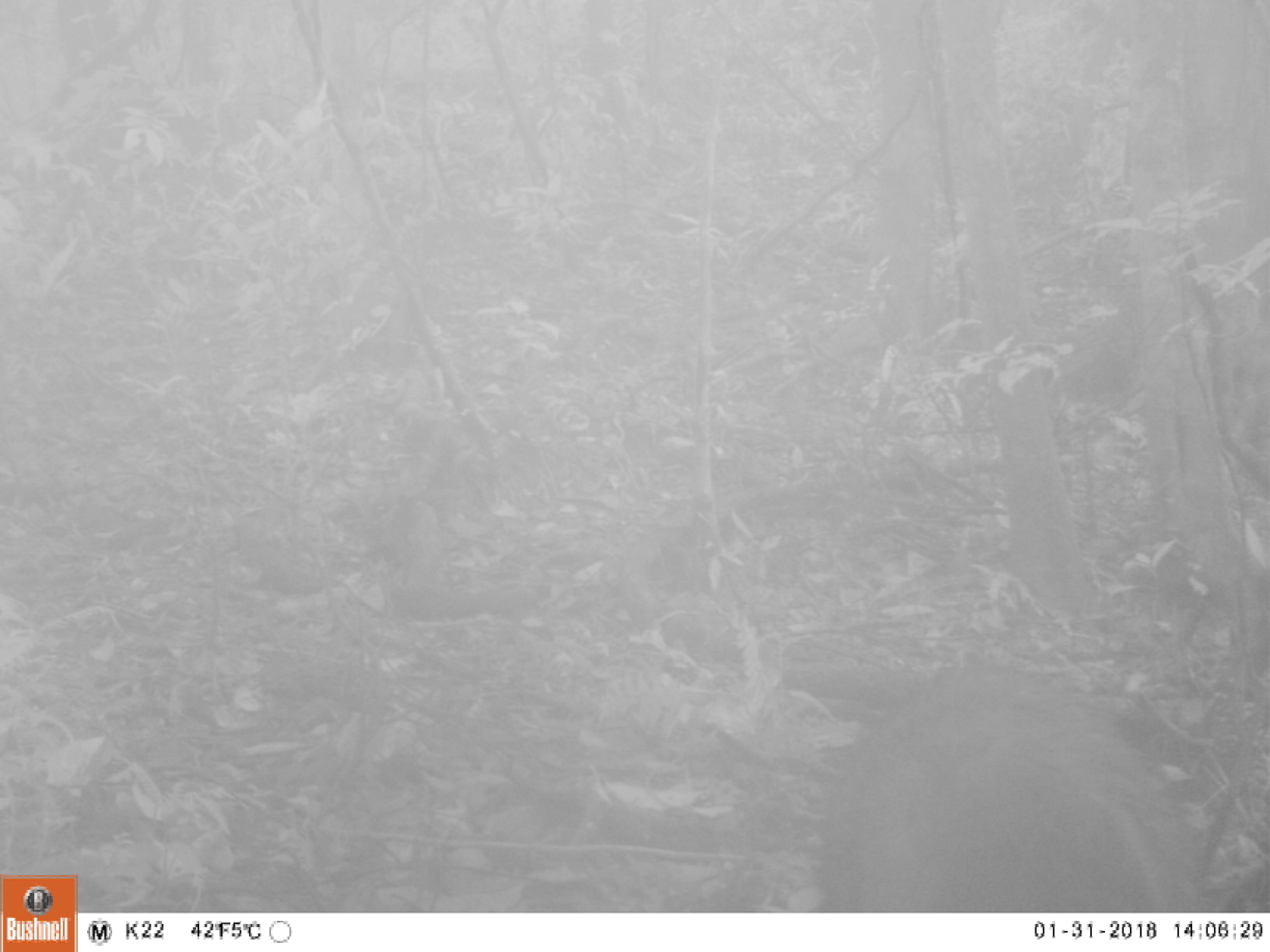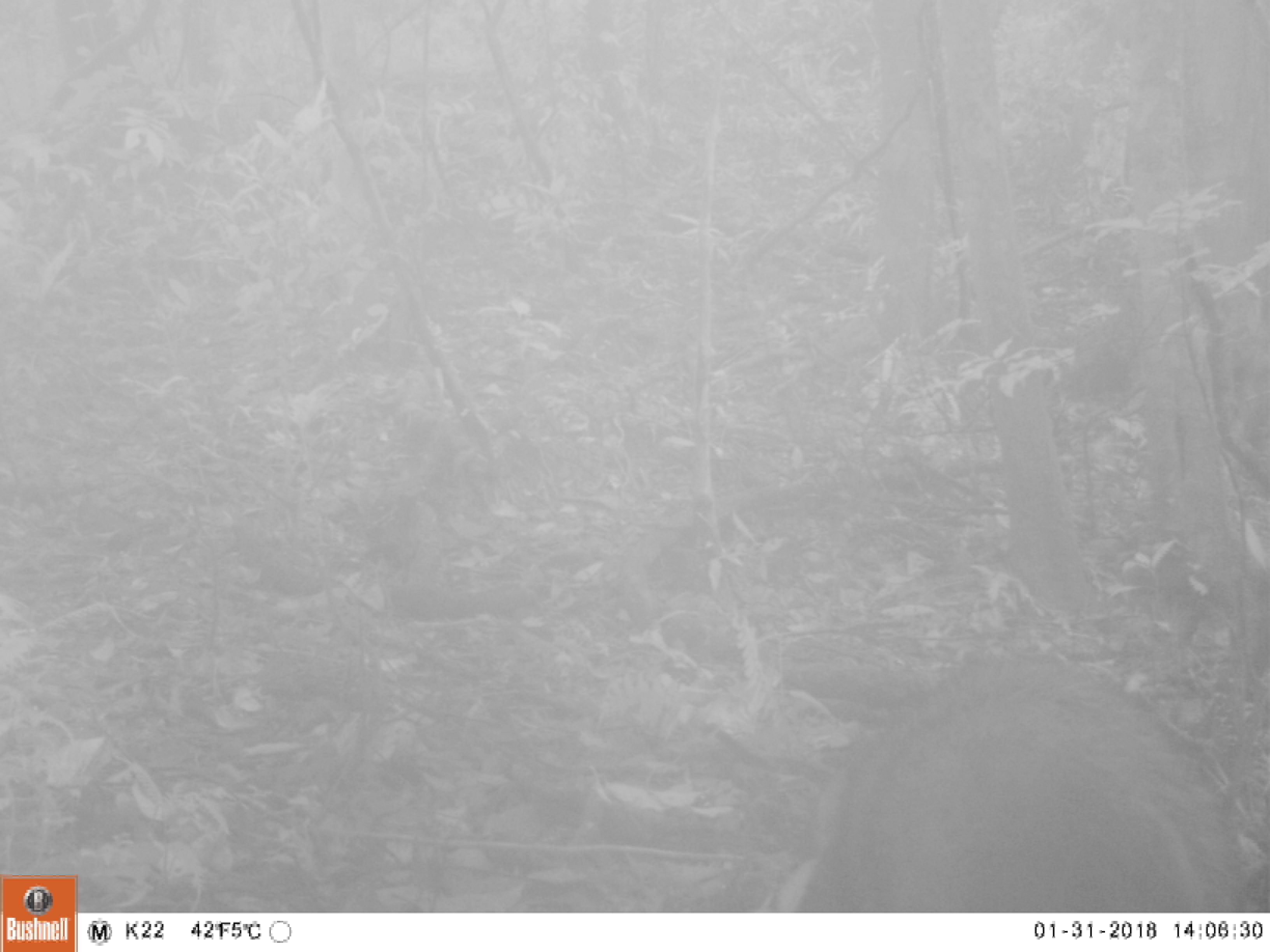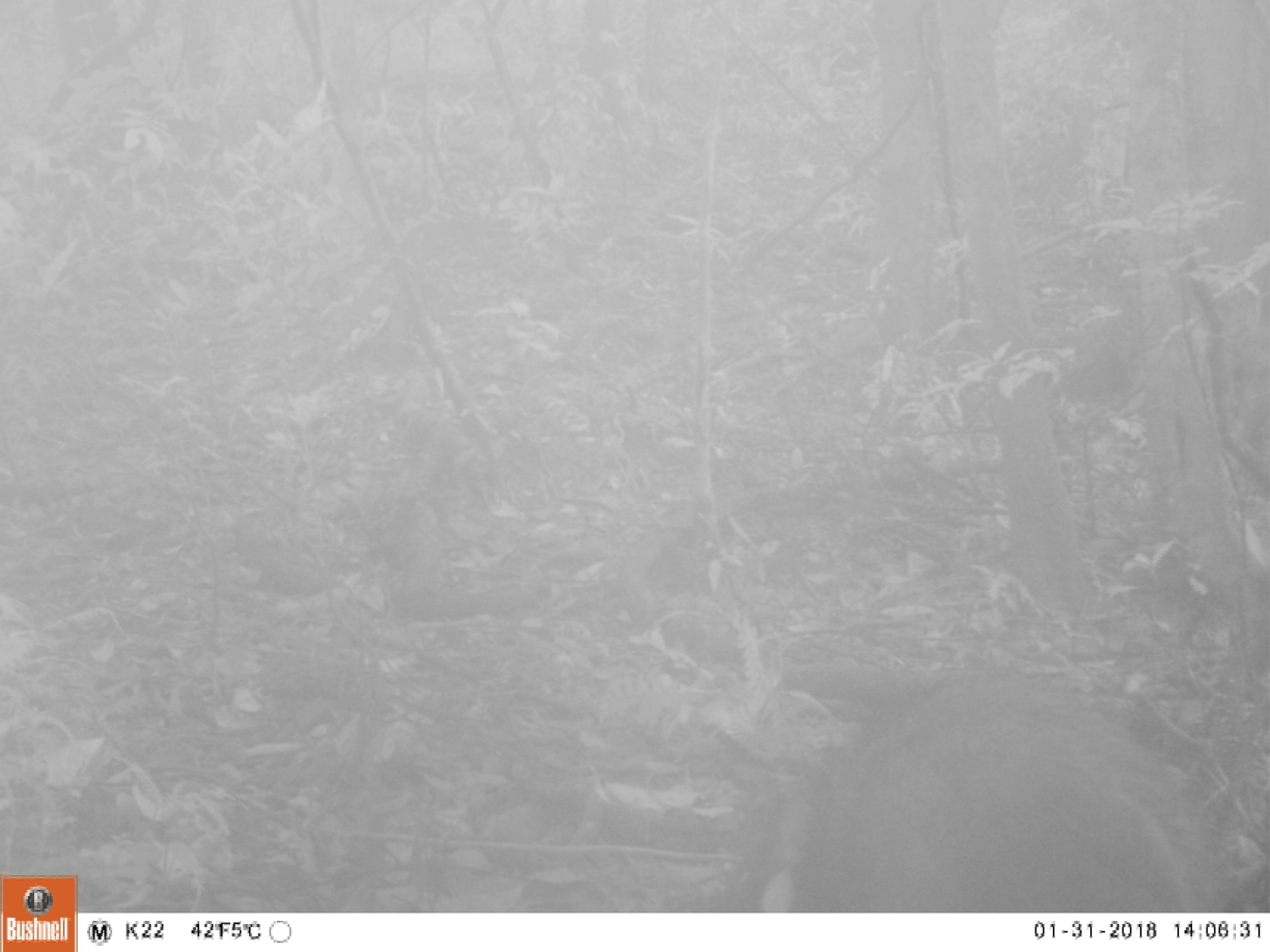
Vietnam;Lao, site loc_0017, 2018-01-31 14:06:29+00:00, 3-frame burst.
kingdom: Animalia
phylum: Chordata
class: Mammalia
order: Artiodactyla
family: Suidae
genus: Sus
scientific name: Sus scrofa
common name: eurasian wild pig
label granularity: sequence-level